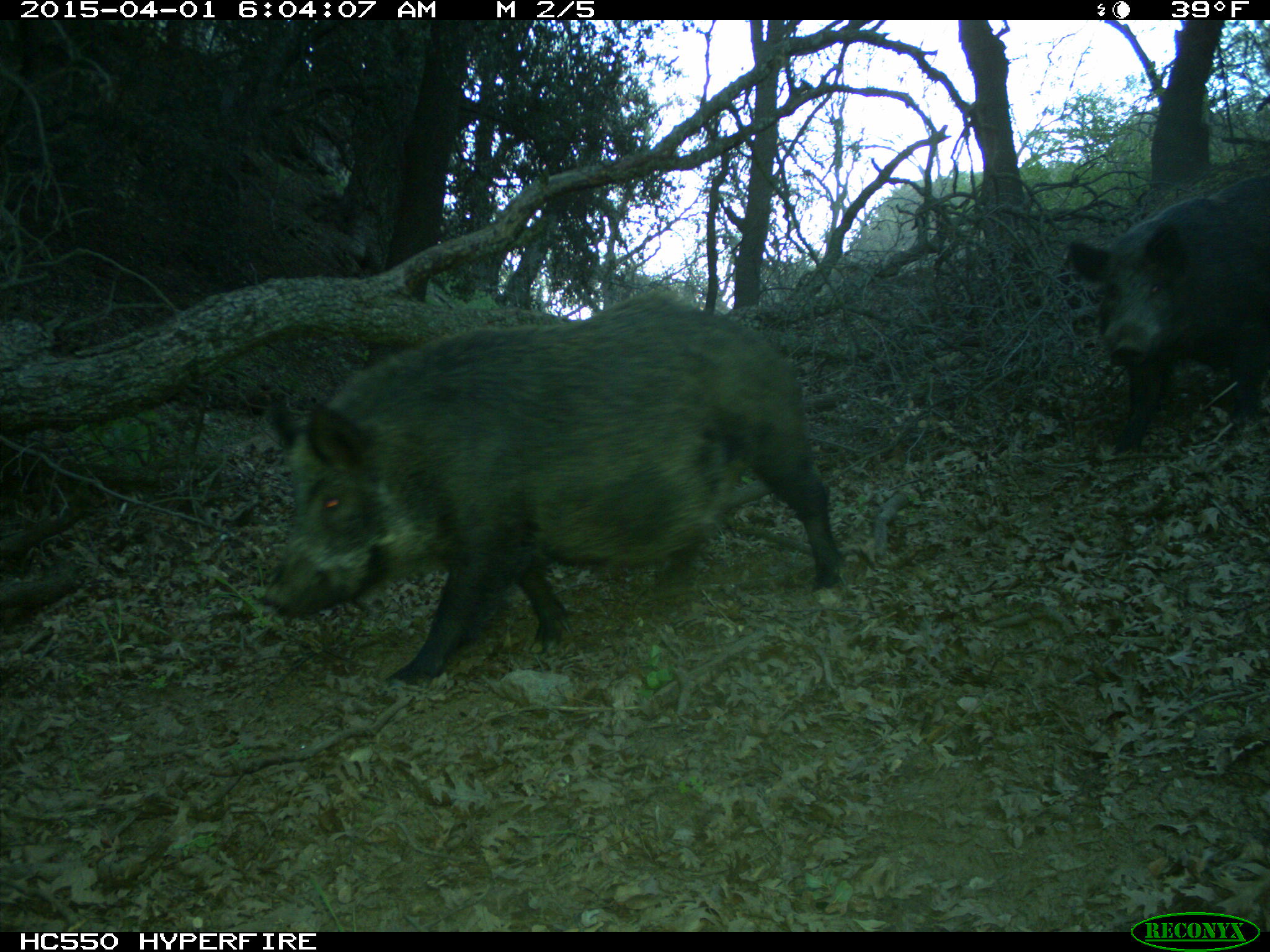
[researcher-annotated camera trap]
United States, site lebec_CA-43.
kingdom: Animalia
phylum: Chordata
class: Mammalia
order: Artiodactyla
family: Suidae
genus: Sus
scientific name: Sus scrofa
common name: wild boar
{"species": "Sus scrofa (wild boar)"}